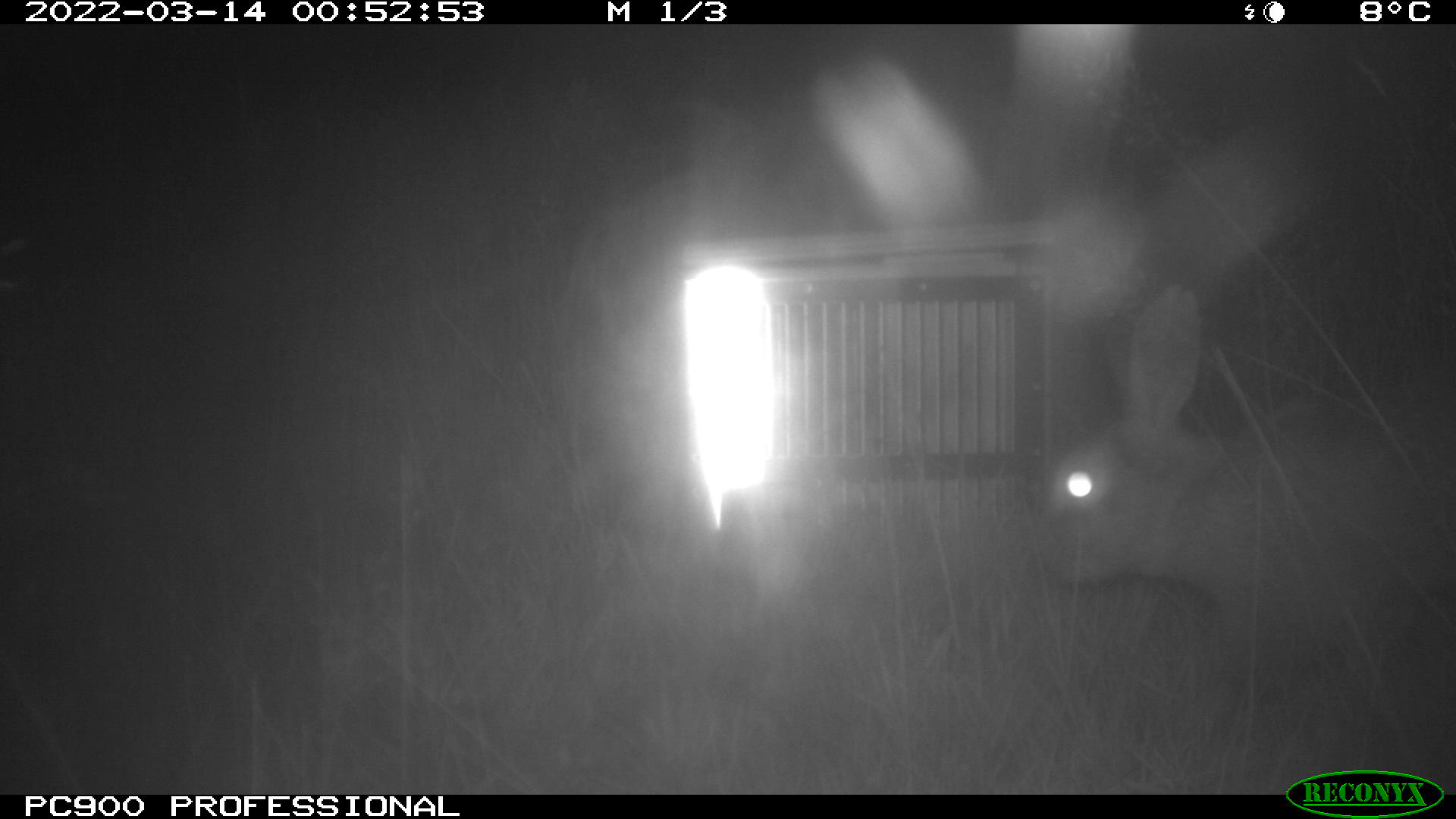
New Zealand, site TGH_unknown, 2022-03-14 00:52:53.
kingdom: Animalia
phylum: Chordata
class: Mammalia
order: Lagomorpha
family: Leporidae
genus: Oryctolagus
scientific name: Oryctolagus cuniculus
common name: european rabbit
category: rabbit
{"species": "rabbit (european rabbit) (Oryctolagus cuniculus)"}